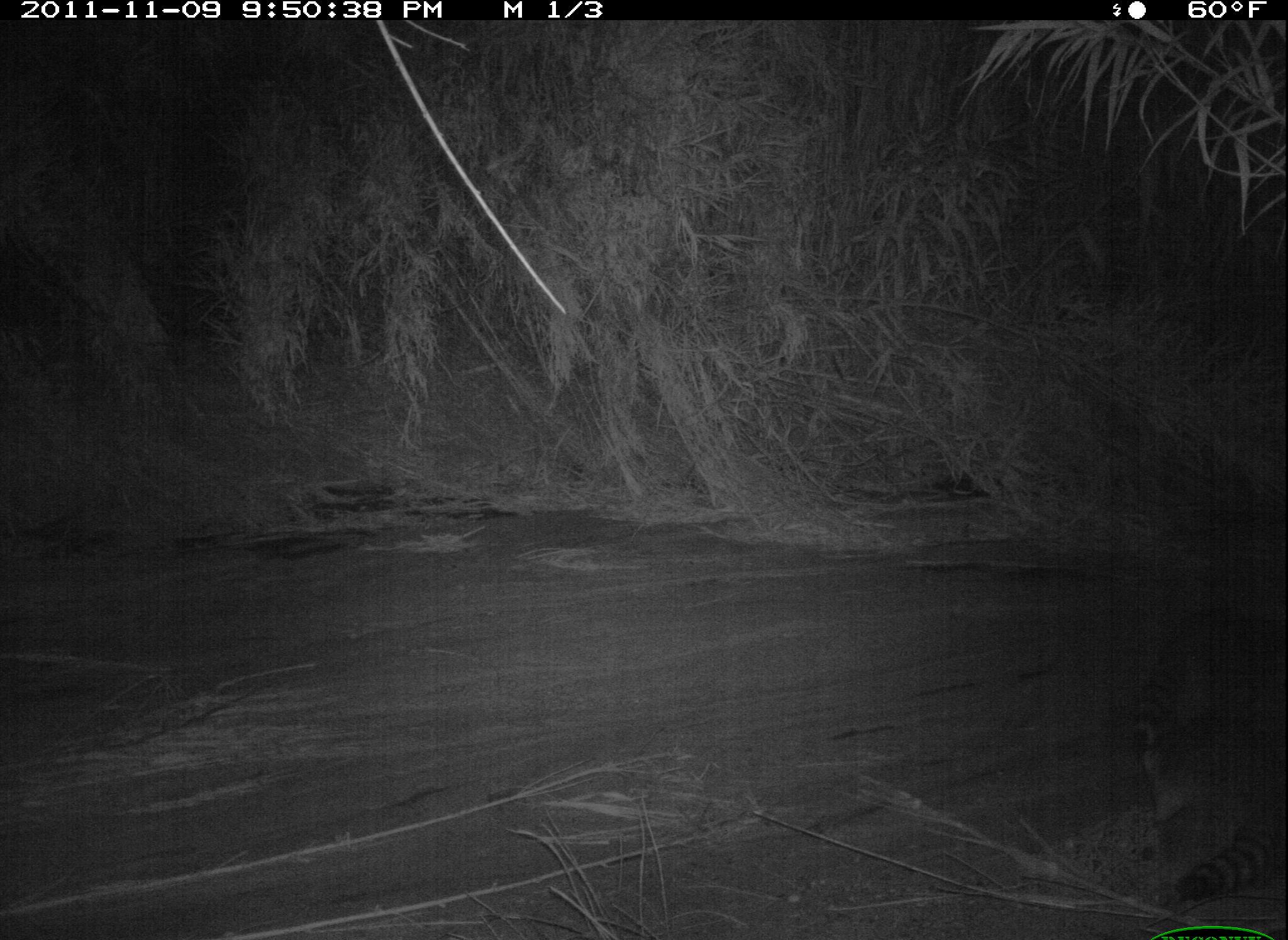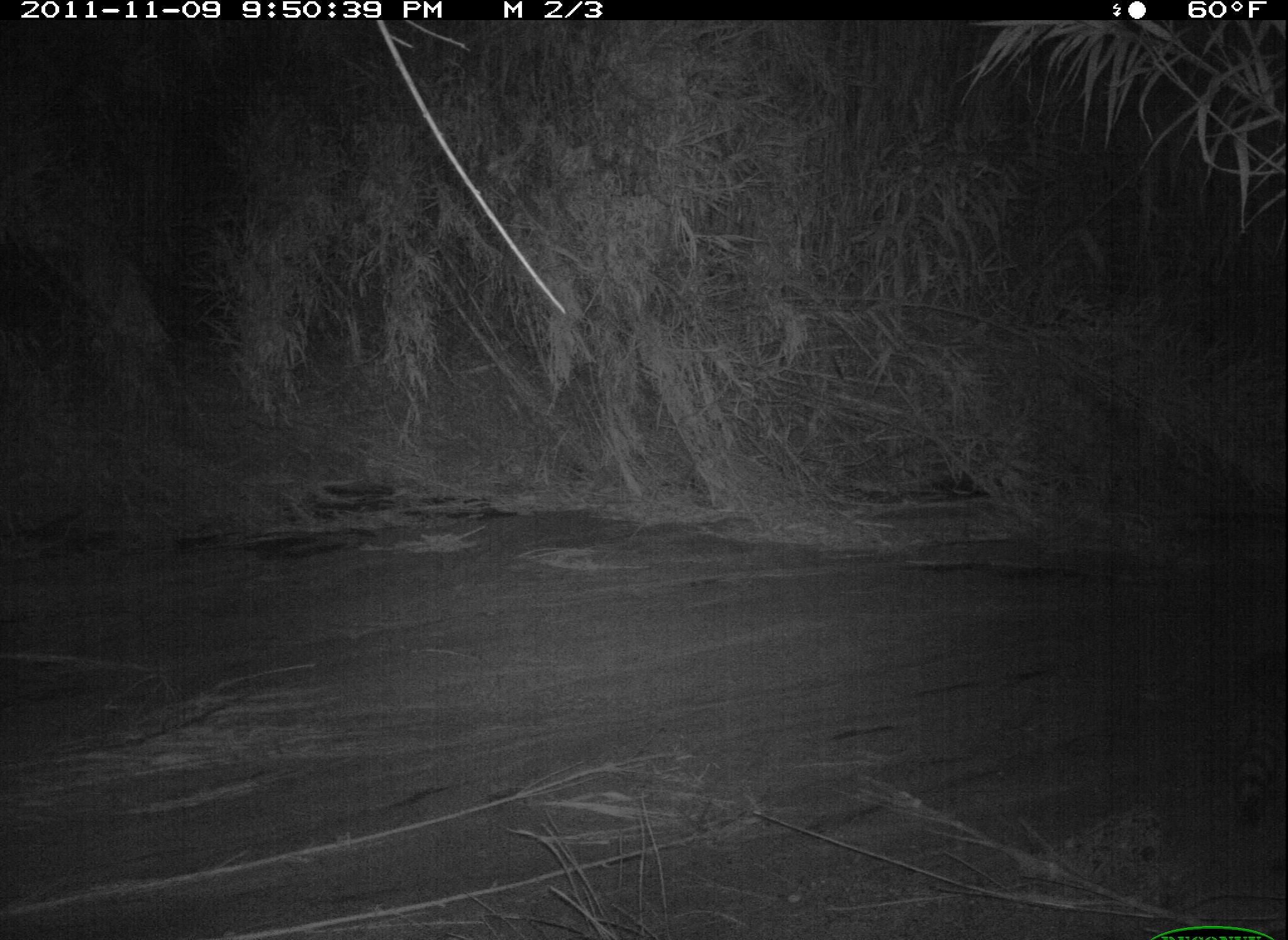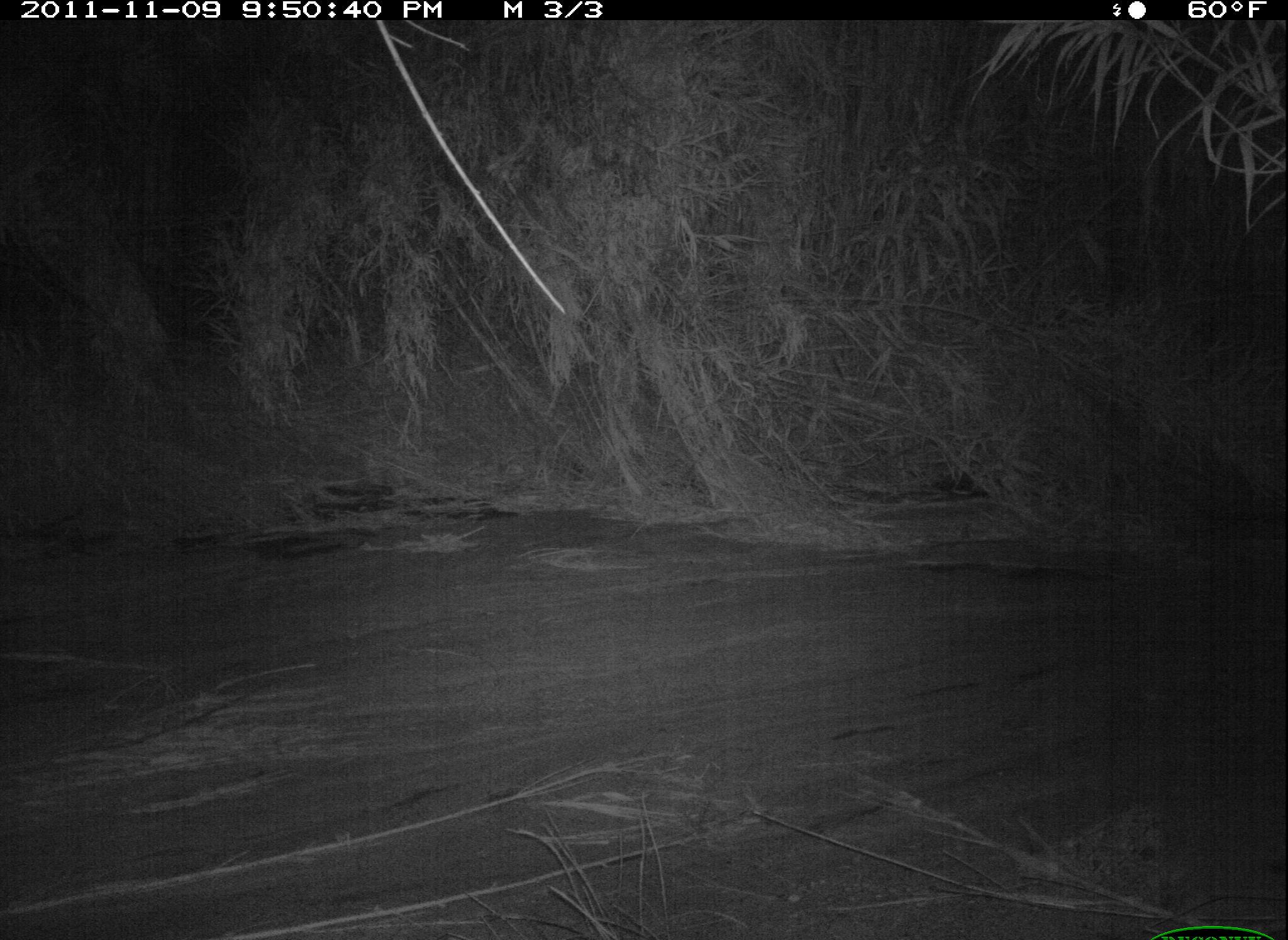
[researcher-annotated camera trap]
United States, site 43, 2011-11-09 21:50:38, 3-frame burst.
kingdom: Animalia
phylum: Chordata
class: Mammalia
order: Carnivora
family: Procyonidae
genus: Procyon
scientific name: Procyon lotor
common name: raccoon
Raccoon (Procyon lotor).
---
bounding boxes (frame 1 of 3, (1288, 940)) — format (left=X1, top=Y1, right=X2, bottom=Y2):
raccoon: (left=1130, top=702, right=1288, bottom=906); (left=1116, top=581, right=1283, bottom=741)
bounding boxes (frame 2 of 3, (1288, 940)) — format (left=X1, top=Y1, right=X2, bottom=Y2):
raccoon: (left=1220, top=609, right=1286, bottom=833)